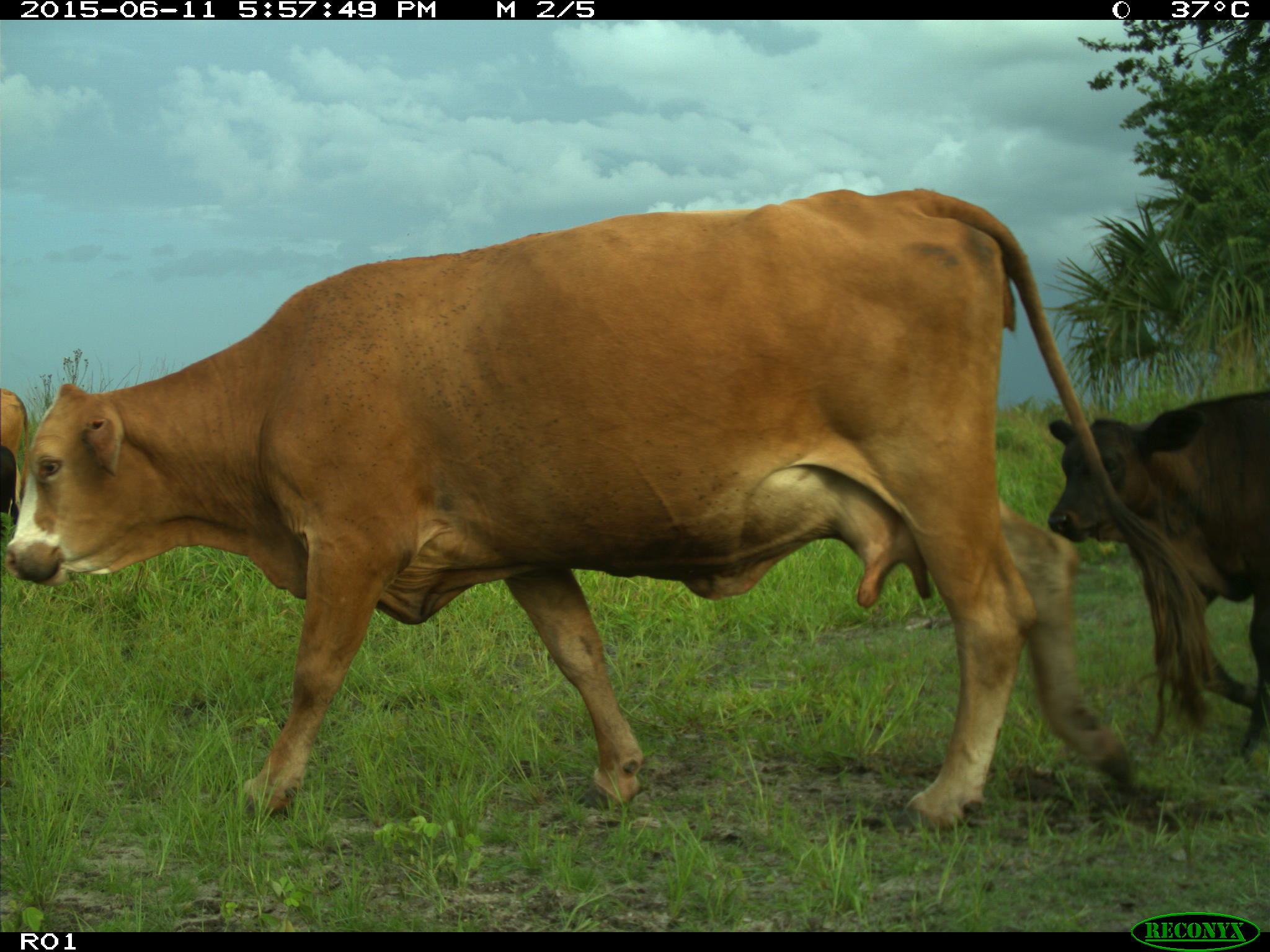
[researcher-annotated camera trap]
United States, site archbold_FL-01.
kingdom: Animalia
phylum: Chordata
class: Mammalia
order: Artiodactyla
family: Bovidae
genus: Bos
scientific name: Bos taurus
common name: domestic cow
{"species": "Bos taurus (domestic cow)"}